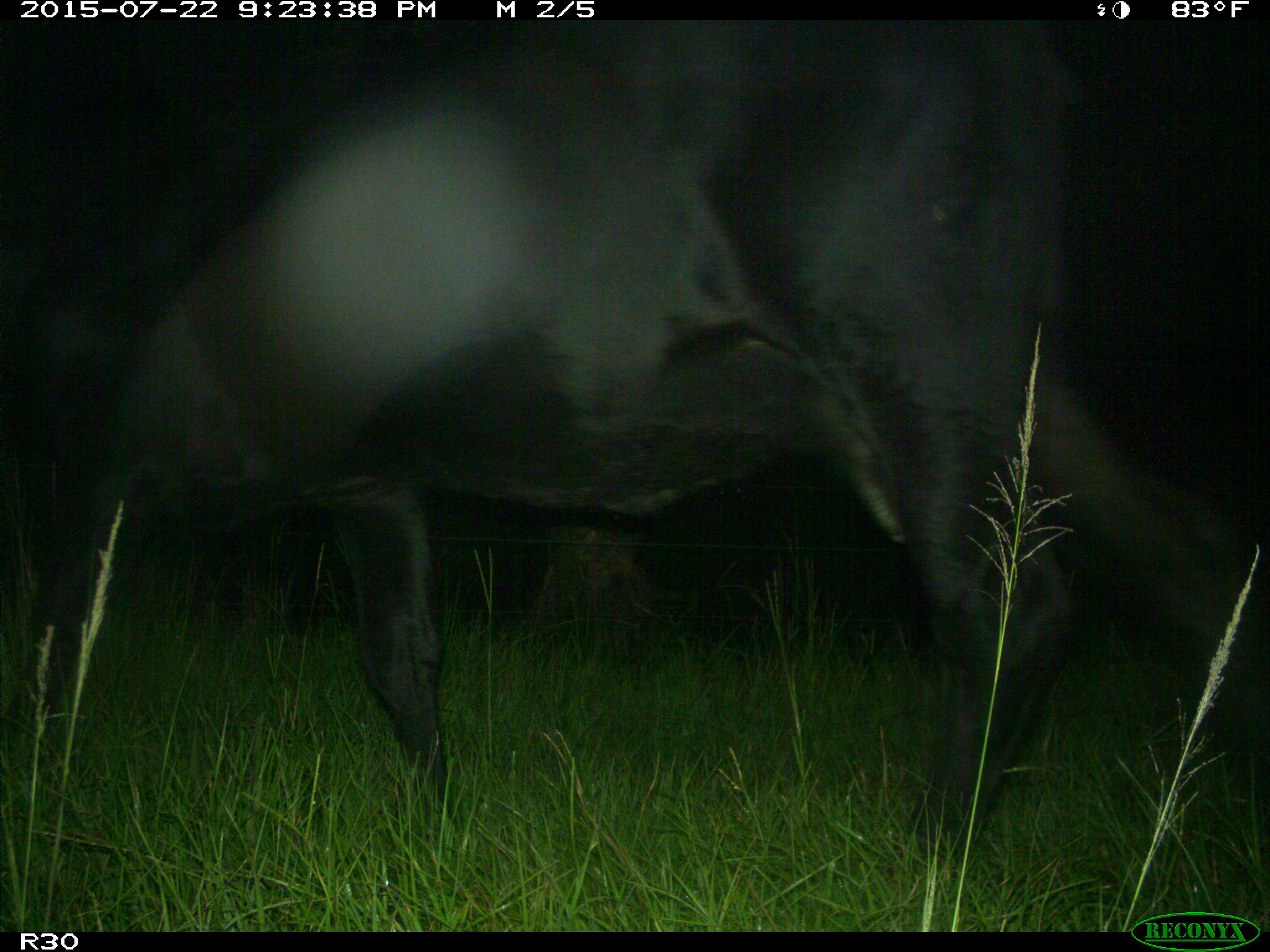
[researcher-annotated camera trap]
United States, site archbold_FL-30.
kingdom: Animalia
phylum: Chordata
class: Mammalia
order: Artiodactyla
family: Bovidae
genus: Bos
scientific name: Bos taurus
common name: domestic cow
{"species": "Bos taurus (domestic cow)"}